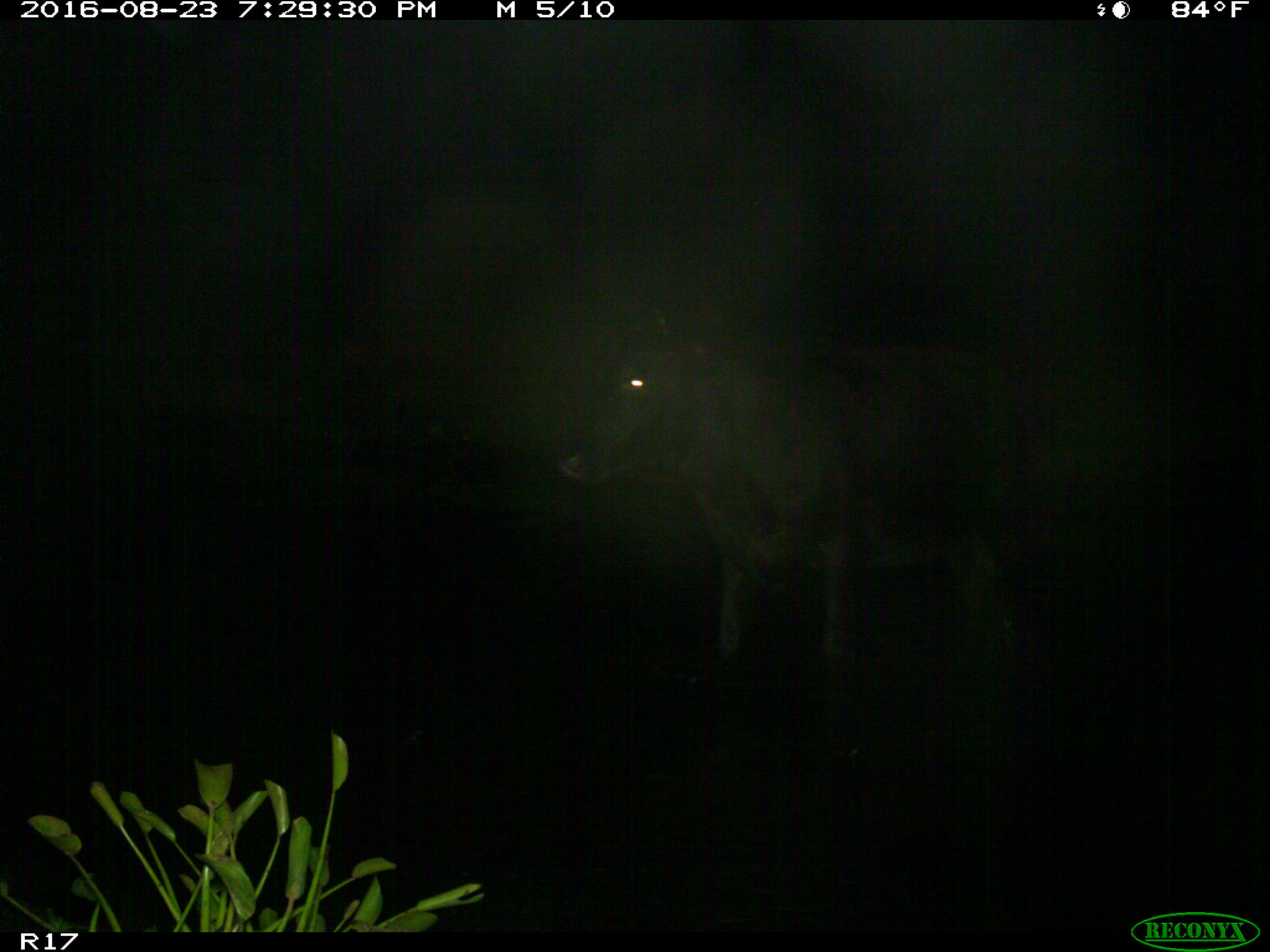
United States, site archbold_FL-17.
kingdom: Animalia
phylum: Chordata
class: Mammalia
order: Artiodactyla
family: Bovidae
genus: Bos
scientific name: Bos taurus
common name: domestic cow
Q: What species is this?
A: Bos taurus (domestic cow).